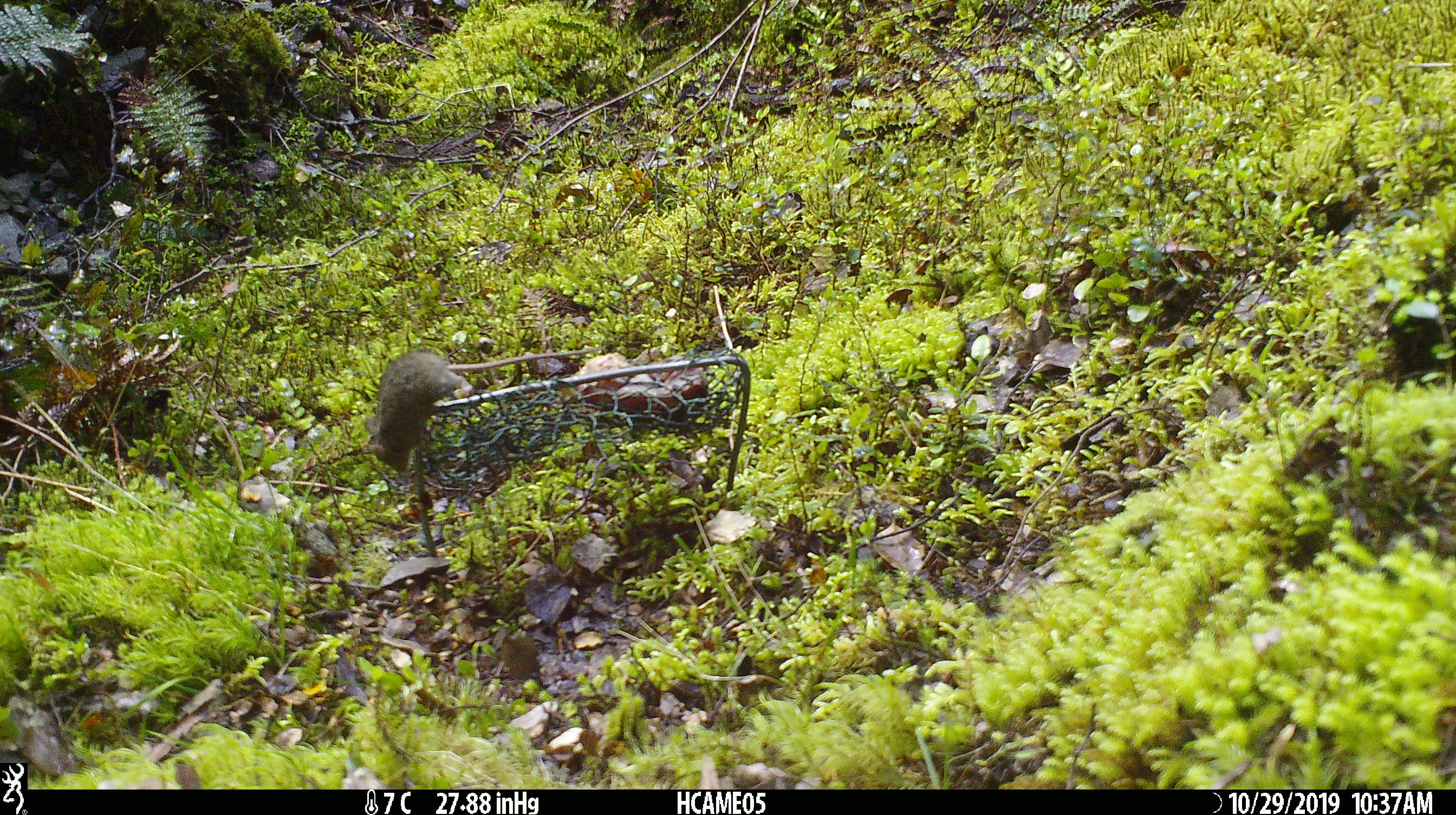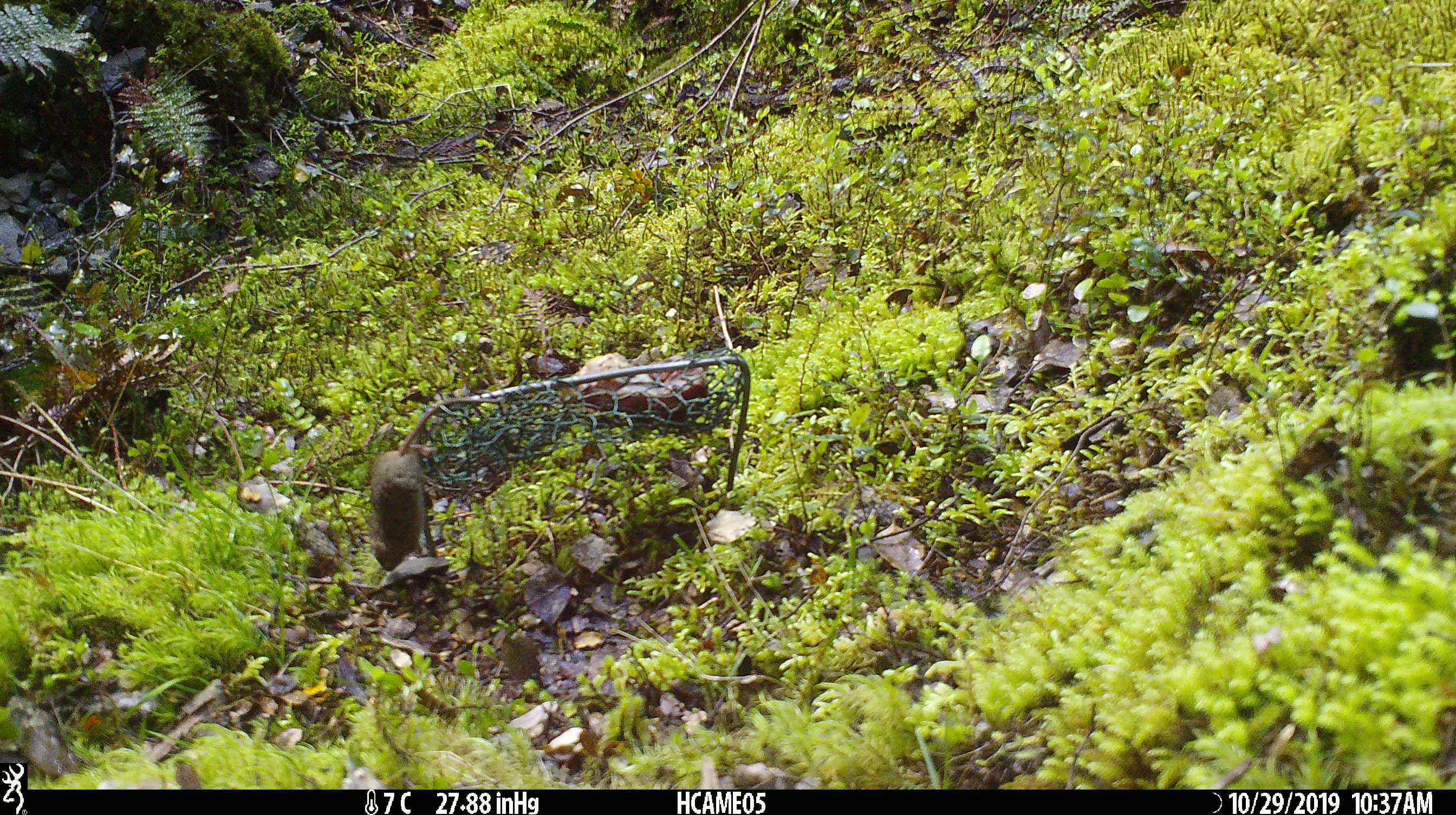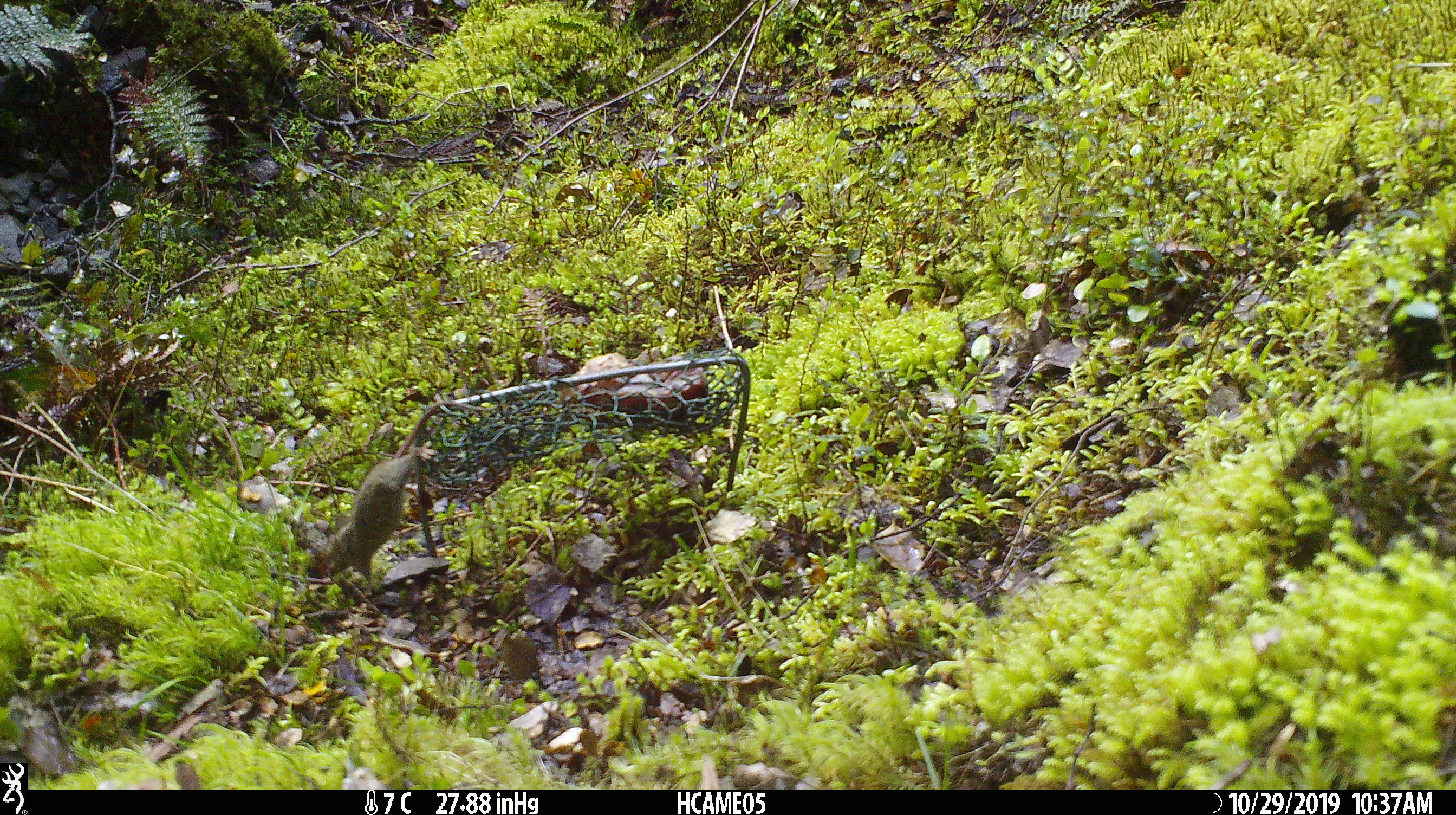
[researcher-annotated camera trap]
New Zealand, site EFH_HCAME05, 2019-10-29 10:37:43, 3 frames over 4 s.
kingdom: Animalia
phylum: Chordata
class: Mammalia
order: Rodentia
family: Muridae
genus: Mus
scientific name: Mus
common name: mouse